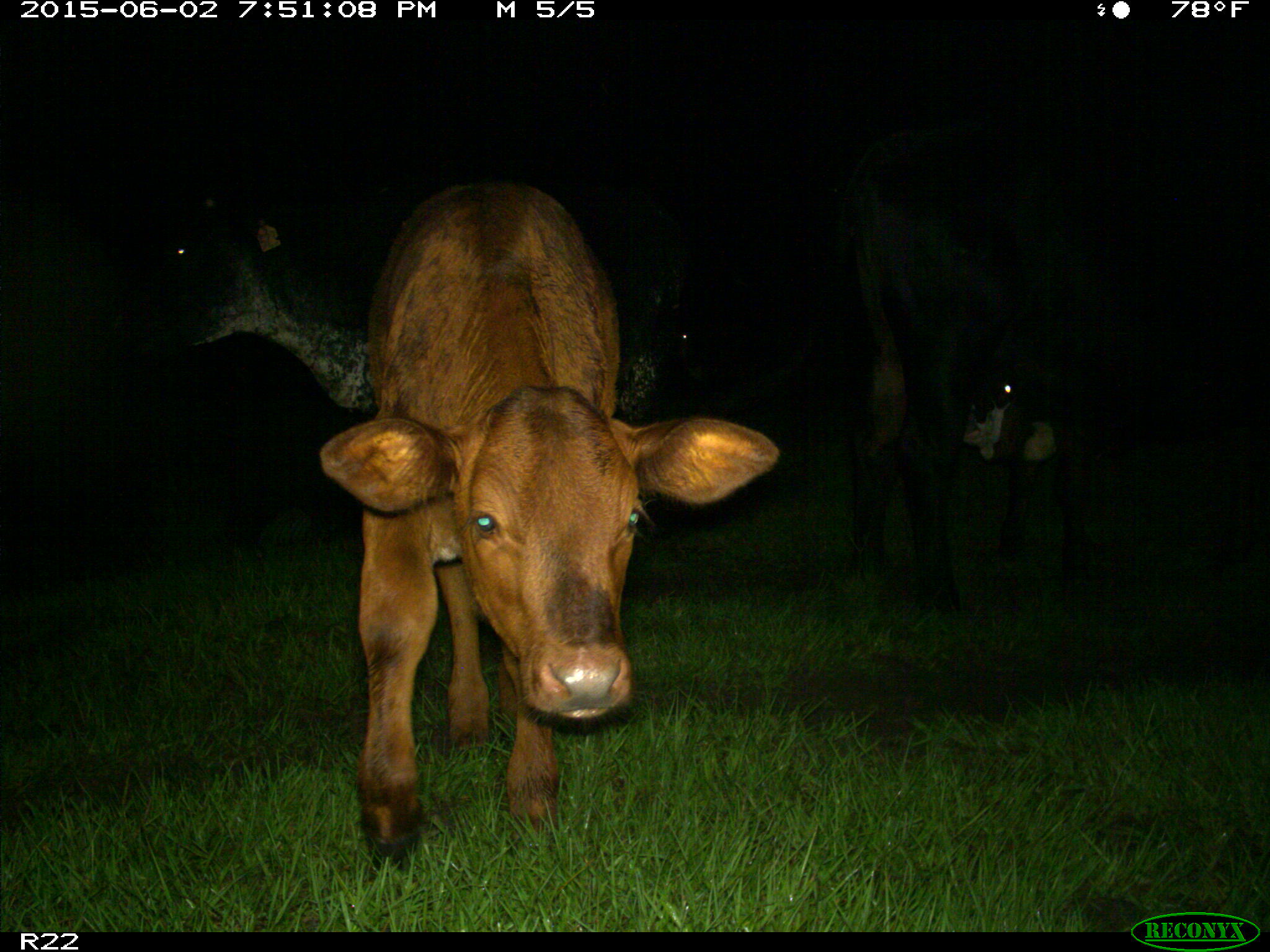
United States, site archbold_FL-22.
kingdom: Animalia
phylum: Chordata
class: Mammalia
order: Artiodactyla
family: Bovidae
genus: Bos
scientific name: Bos taurus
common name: domestic cow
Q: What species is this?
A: Bos taurus (domestic cow).